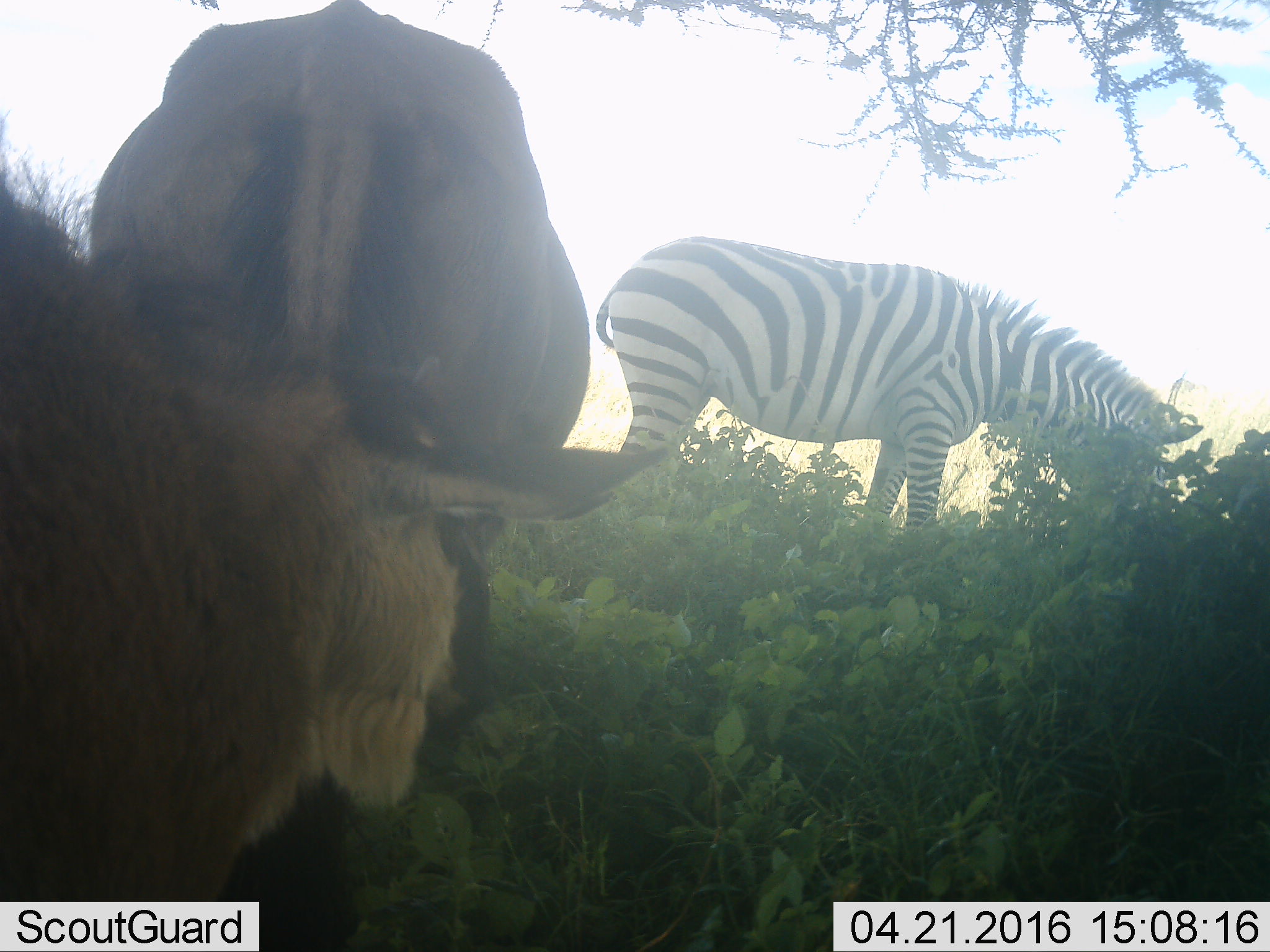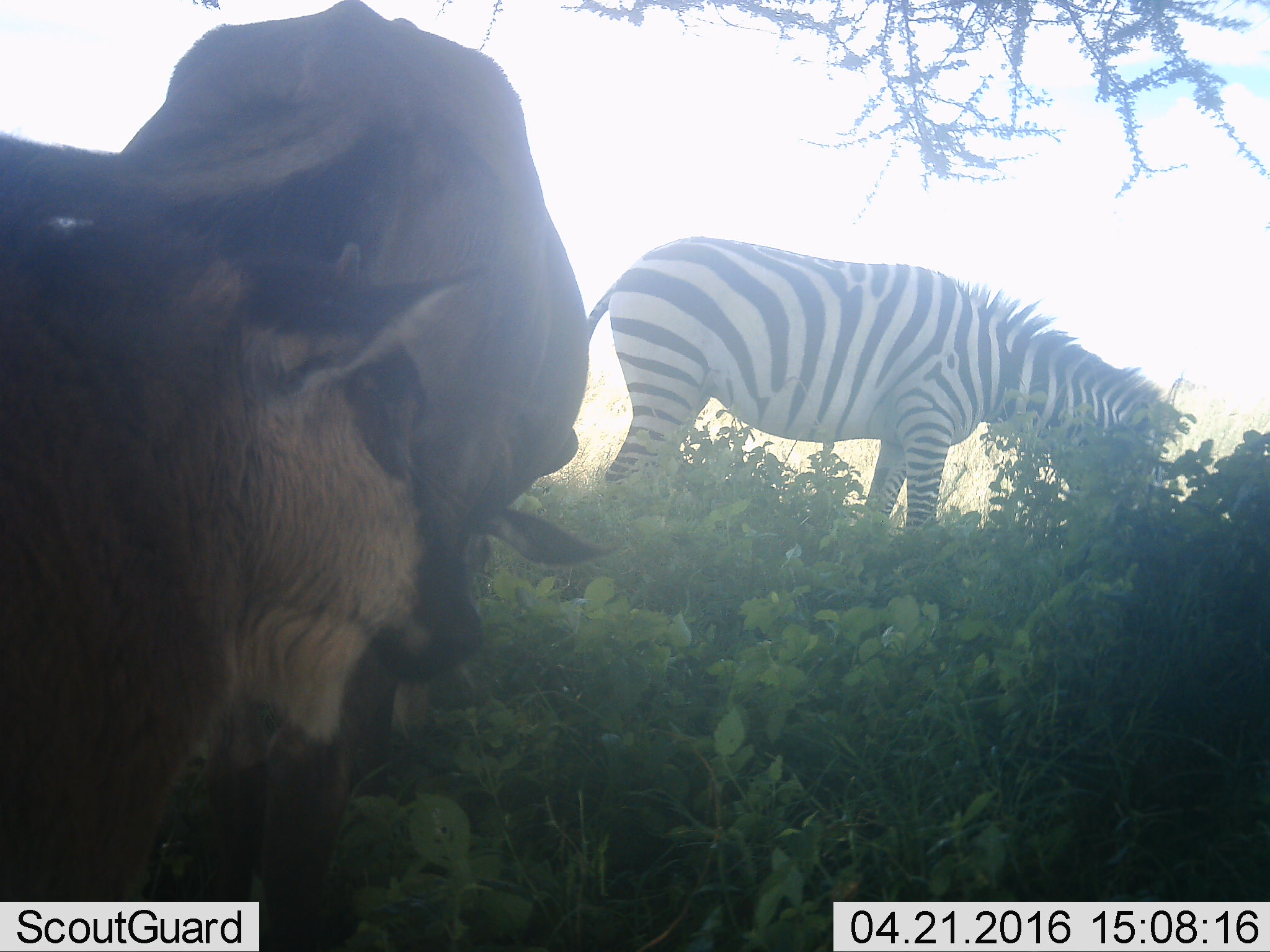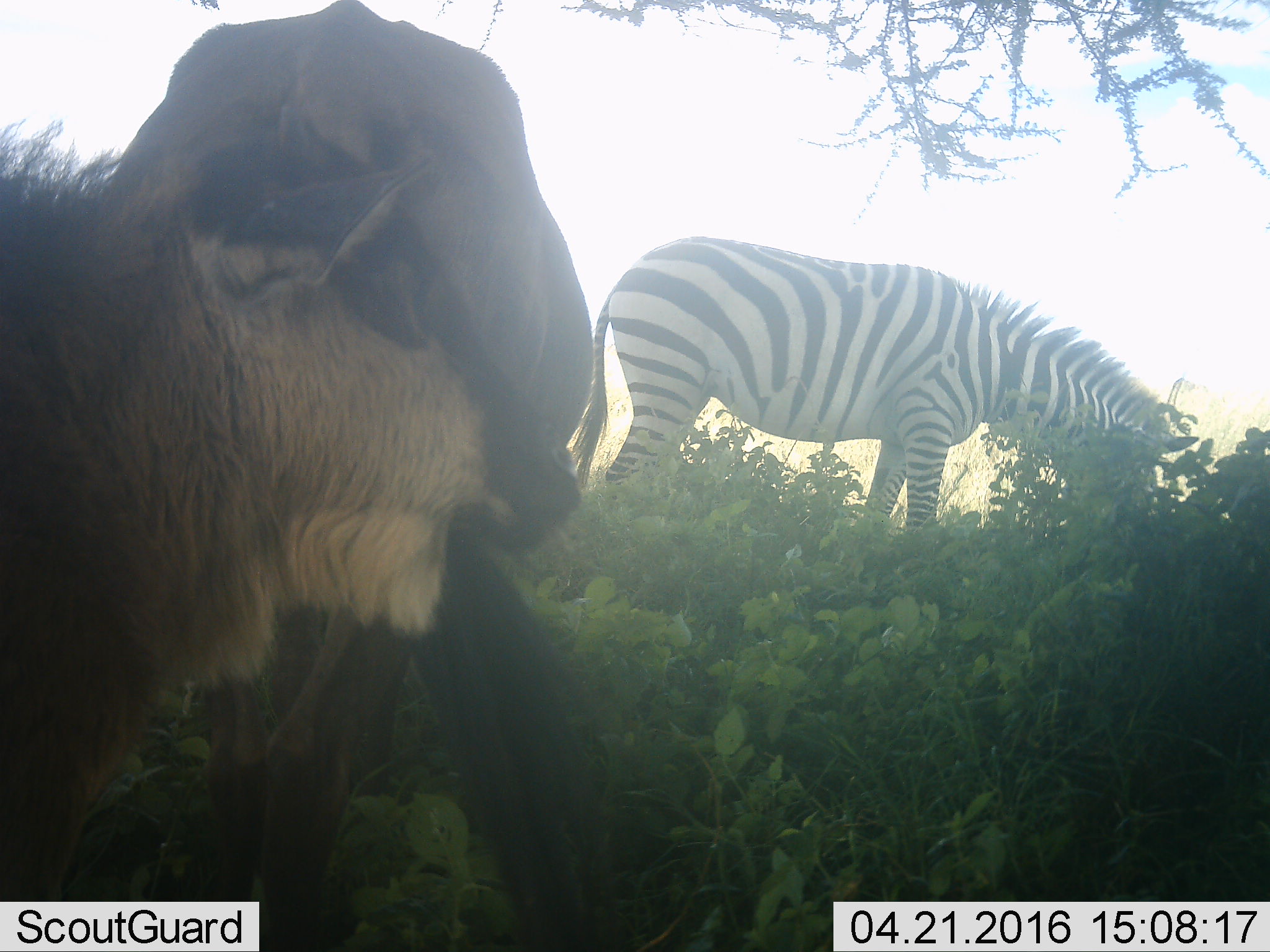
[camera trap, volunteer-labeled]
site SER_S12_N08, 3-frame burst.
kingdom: Animalia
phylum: Chordata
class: Mammalia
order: Artiodactyla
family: Bovidae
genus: Connochaetes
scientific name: Connochaetes taurinus taurinus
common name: blue wildebeest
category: wildebeestblue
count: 2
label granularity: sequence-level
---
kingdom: Animalia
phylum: Chordata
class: Mammalia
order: Perissodactyla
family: Equidae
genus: Equus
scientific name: Equus quagga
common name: plains zebra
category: zebraplains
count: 1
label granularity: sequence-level